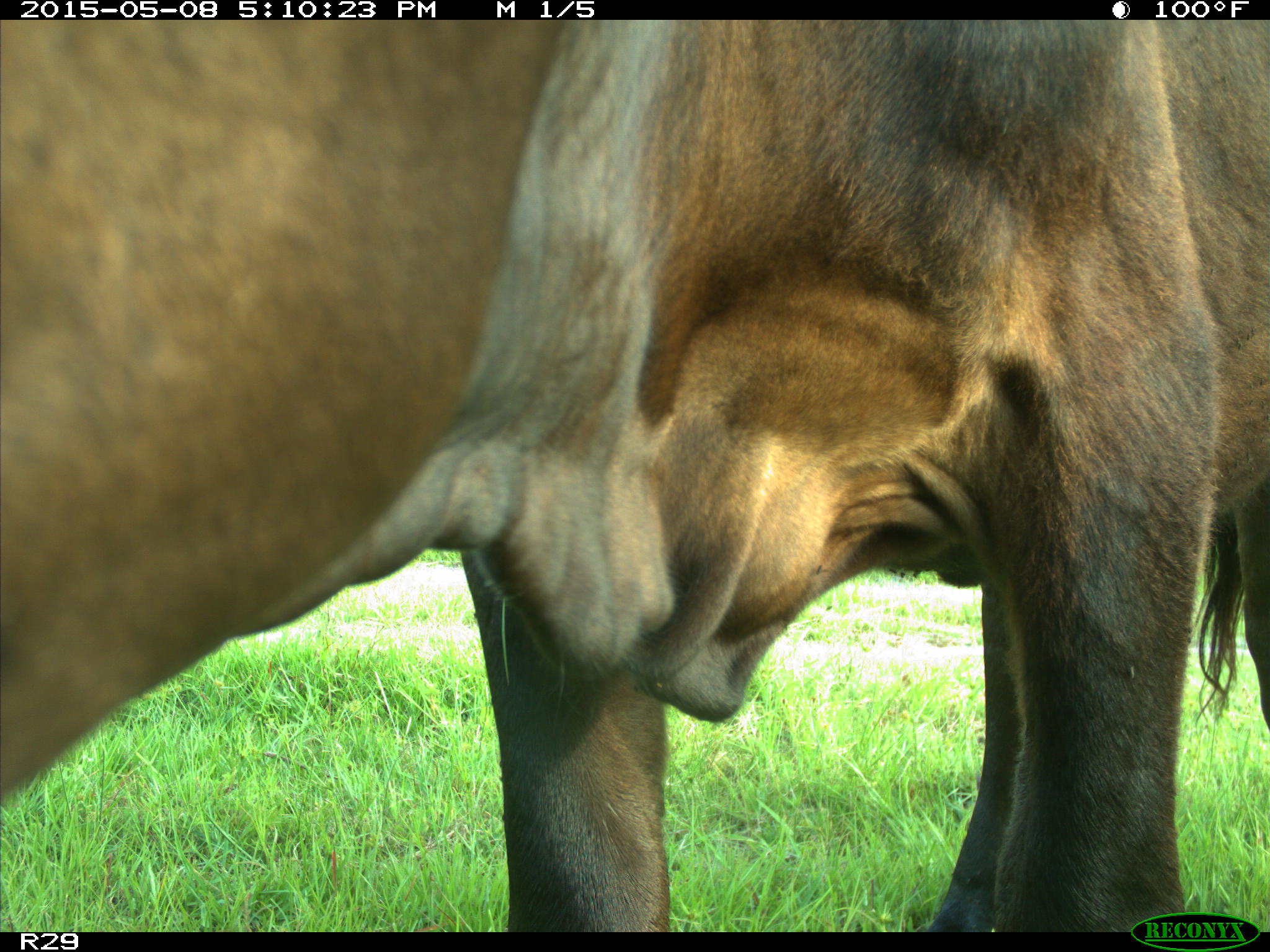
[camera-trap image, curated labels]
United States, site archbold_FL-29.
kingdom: Animalia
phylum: Chordata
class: Mammalia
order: Artiodactyla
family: Bovidae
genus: Bos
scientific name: Bos taurus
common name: domestic cow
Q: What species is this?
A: Bos taurus (domestic cow).